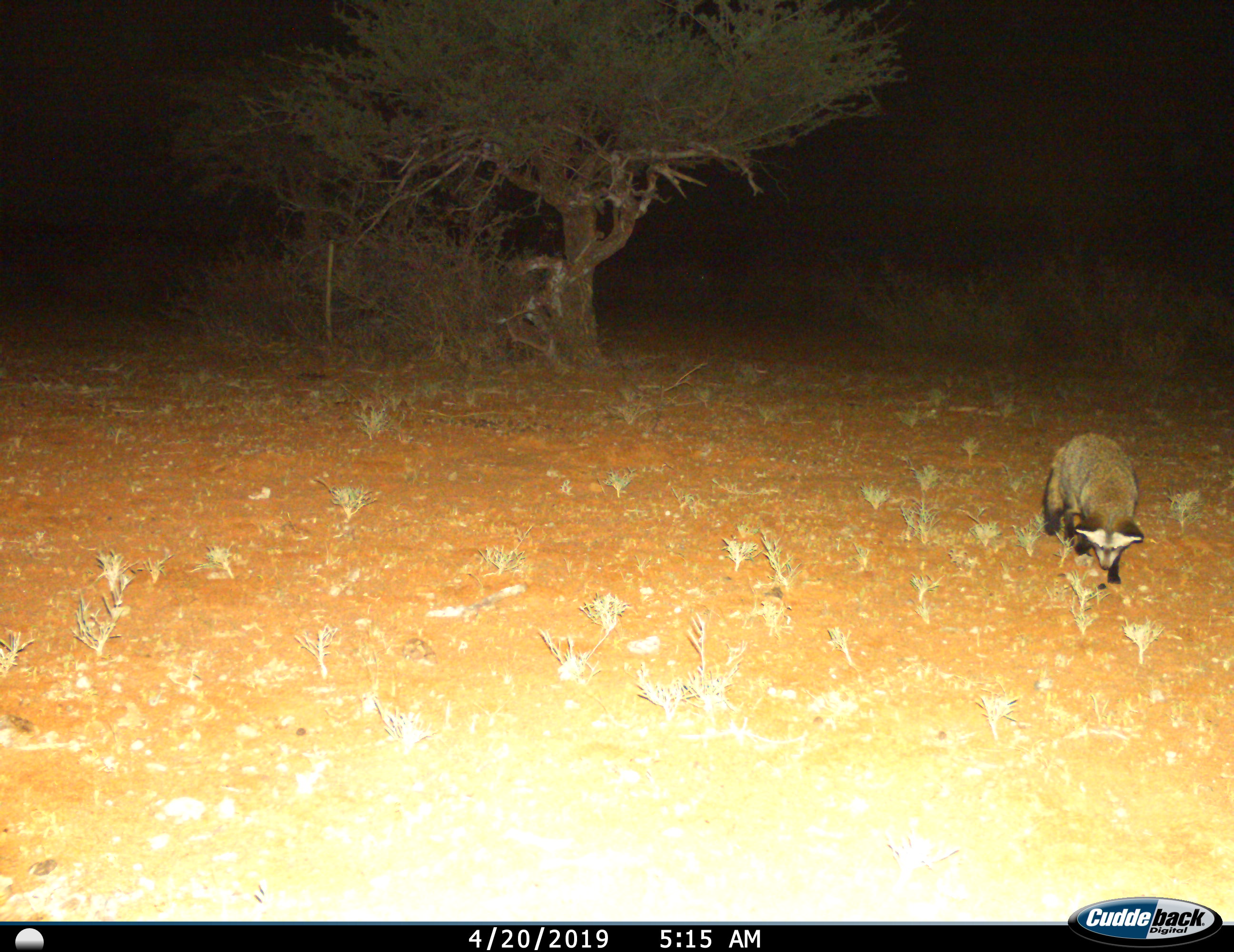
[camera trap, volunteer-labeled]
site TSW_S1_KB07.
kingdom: Animalia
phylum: Chordata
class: Mammalia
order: Carnivora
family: Canidae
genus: Otocyon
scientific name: Otocyon megalotis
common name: bat-eared fox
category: foxbateared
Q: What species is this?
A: Foxbateared (bat-eared fox) (Otocyon megalotis).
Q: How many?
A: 1.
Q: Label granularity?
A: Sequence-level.